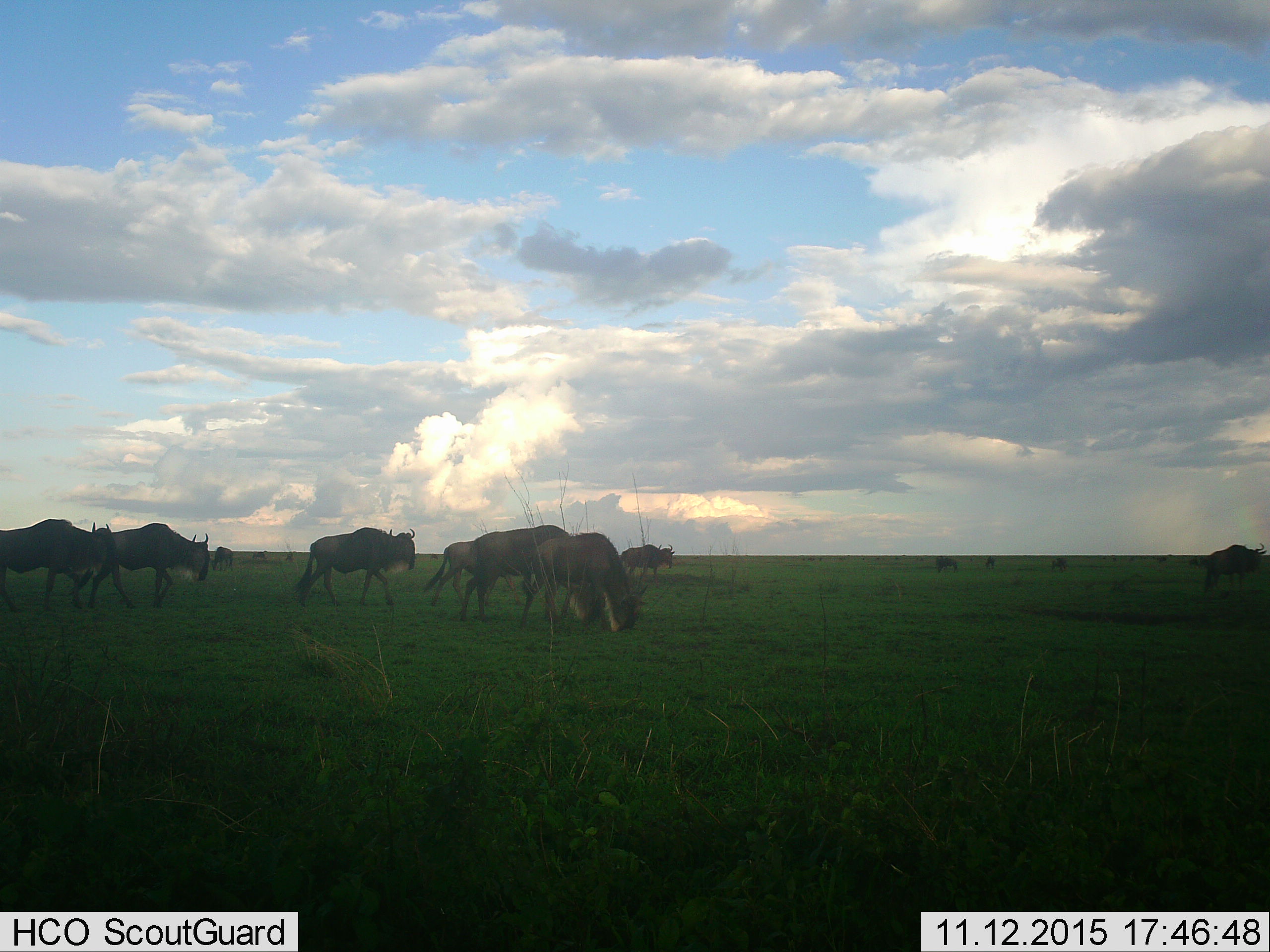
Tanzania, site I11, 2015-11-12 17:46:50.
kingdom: Animalia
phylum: Chordata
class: Mammalia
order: Artiodactyla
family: Bovidae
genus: Connochaetes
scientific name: Connochaetes taurinus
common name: blue wildebeest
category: wildebeest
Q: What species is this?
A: Wildebeest (blue wildebeest) (Connochaetes taurinus).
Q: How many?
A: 11-50.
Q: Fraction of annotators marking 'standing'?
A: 60%.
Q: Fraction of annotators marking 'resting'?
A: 0%.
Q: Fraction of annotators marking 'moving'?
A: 90%.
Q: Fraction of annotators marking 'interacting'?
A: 0%.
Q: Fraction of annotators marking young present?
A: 0%.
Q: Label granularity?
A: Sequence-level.